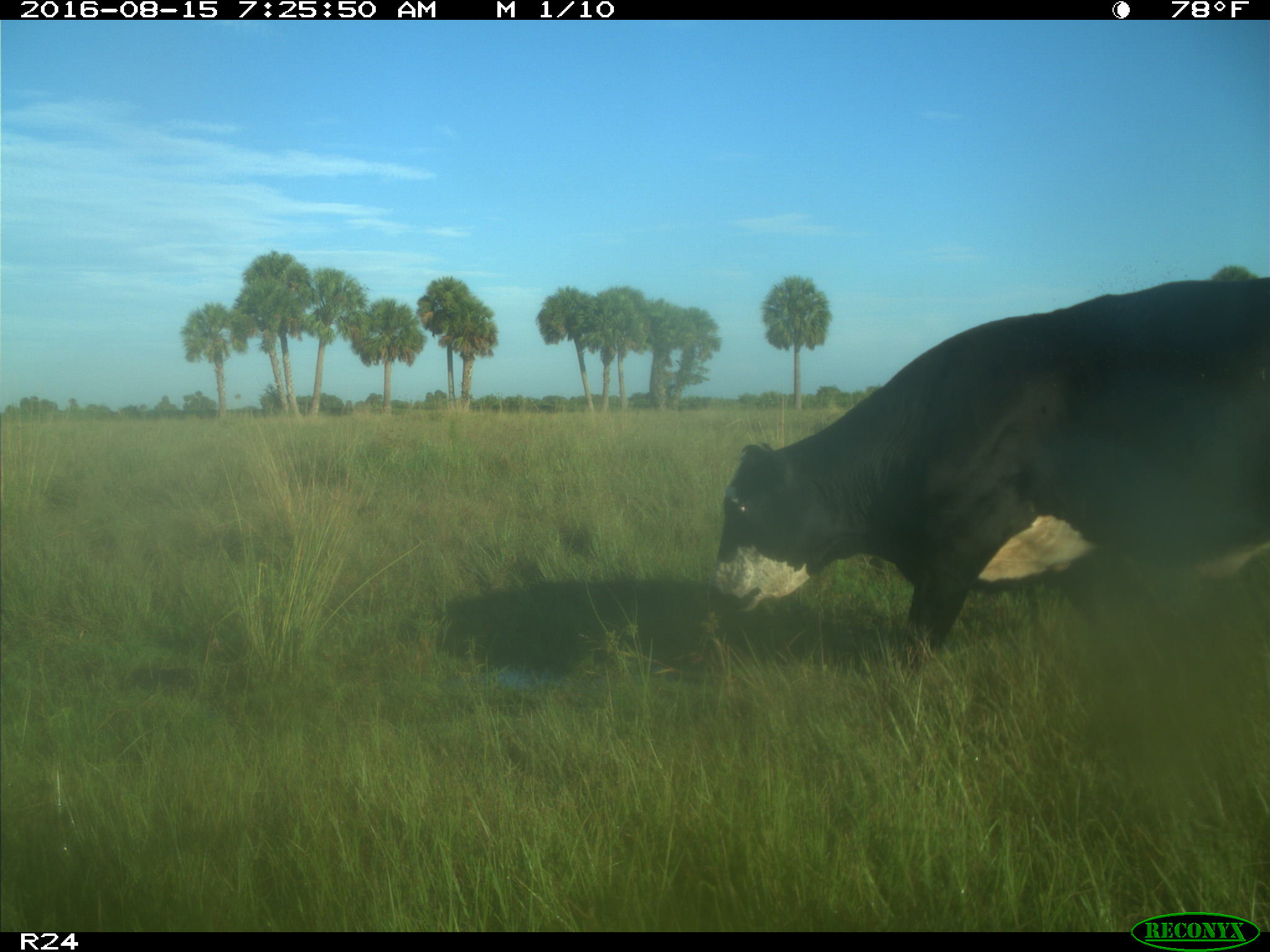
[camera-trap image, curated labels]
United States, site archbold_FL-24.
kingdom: Animalia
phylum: Chordata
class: Mammalia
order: Artiodactyla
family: Bovidae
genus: Bos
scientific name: Bos taurus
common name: domestic cow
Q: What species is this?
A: Bos taurus (domestic cow).